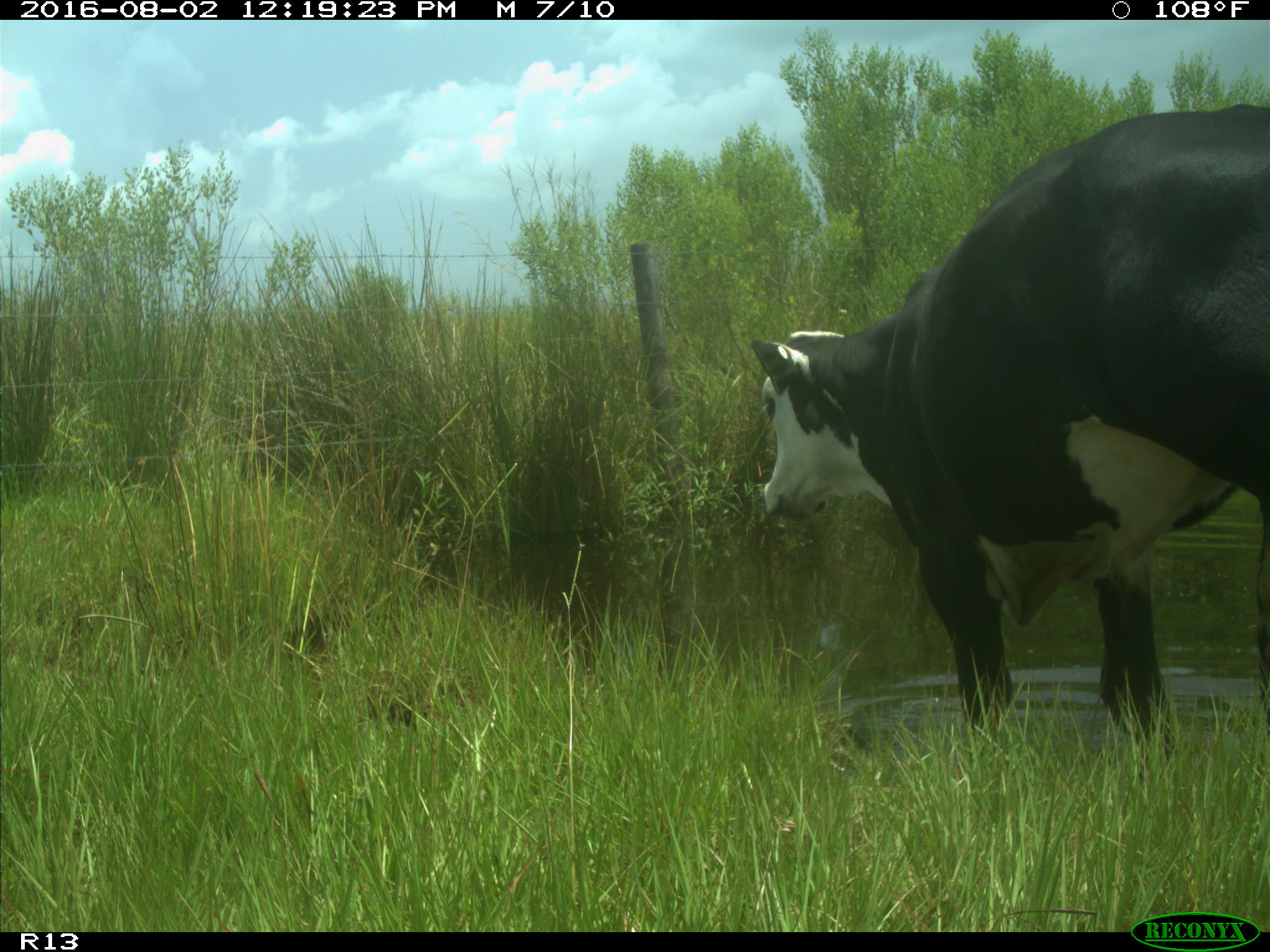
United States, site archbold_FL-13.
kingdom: Animalia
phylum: Chordata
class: Mammalia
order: Artiodactyla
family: Bovidae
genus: Bos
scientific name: Bos taurus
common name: domestic cow